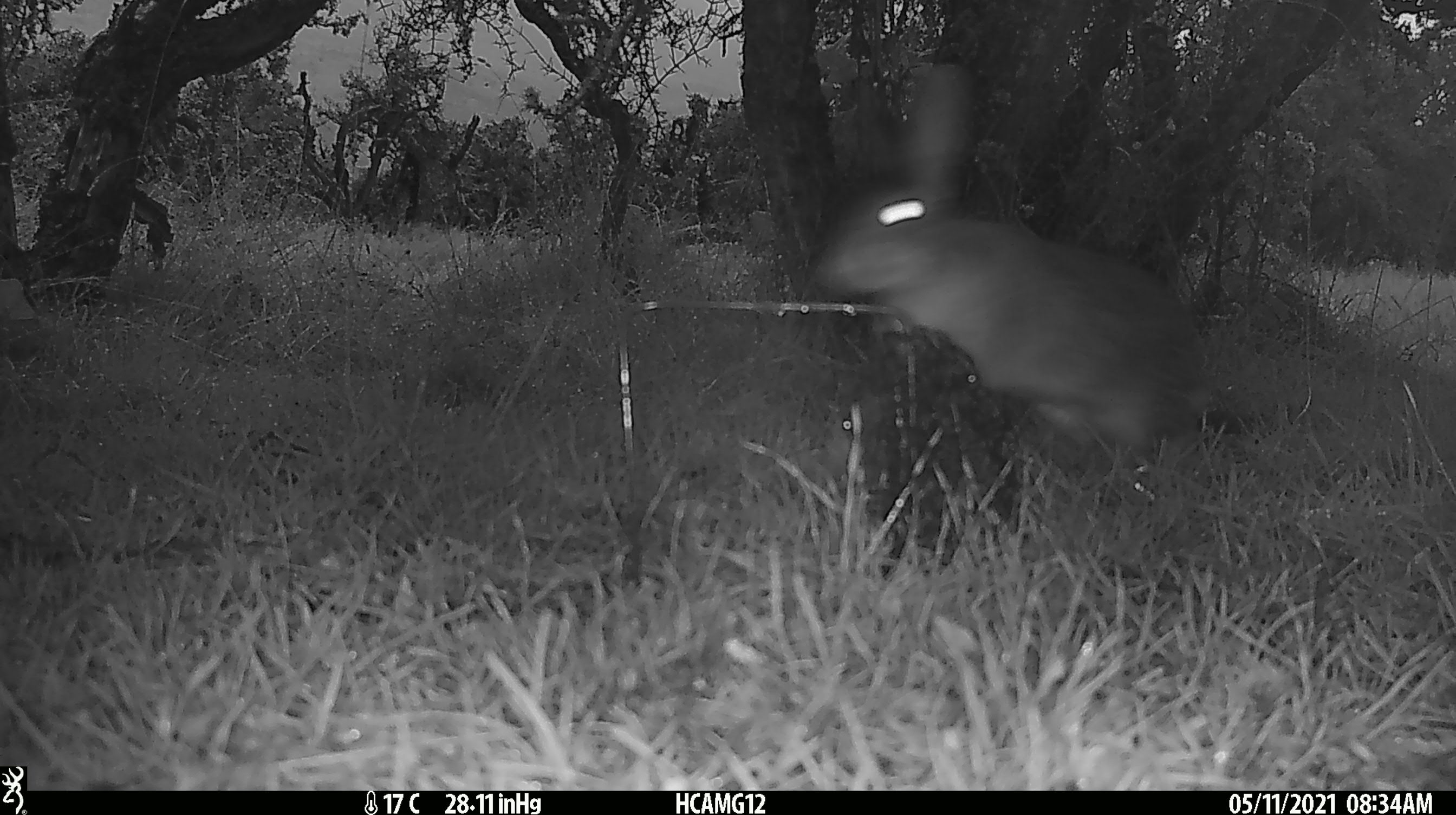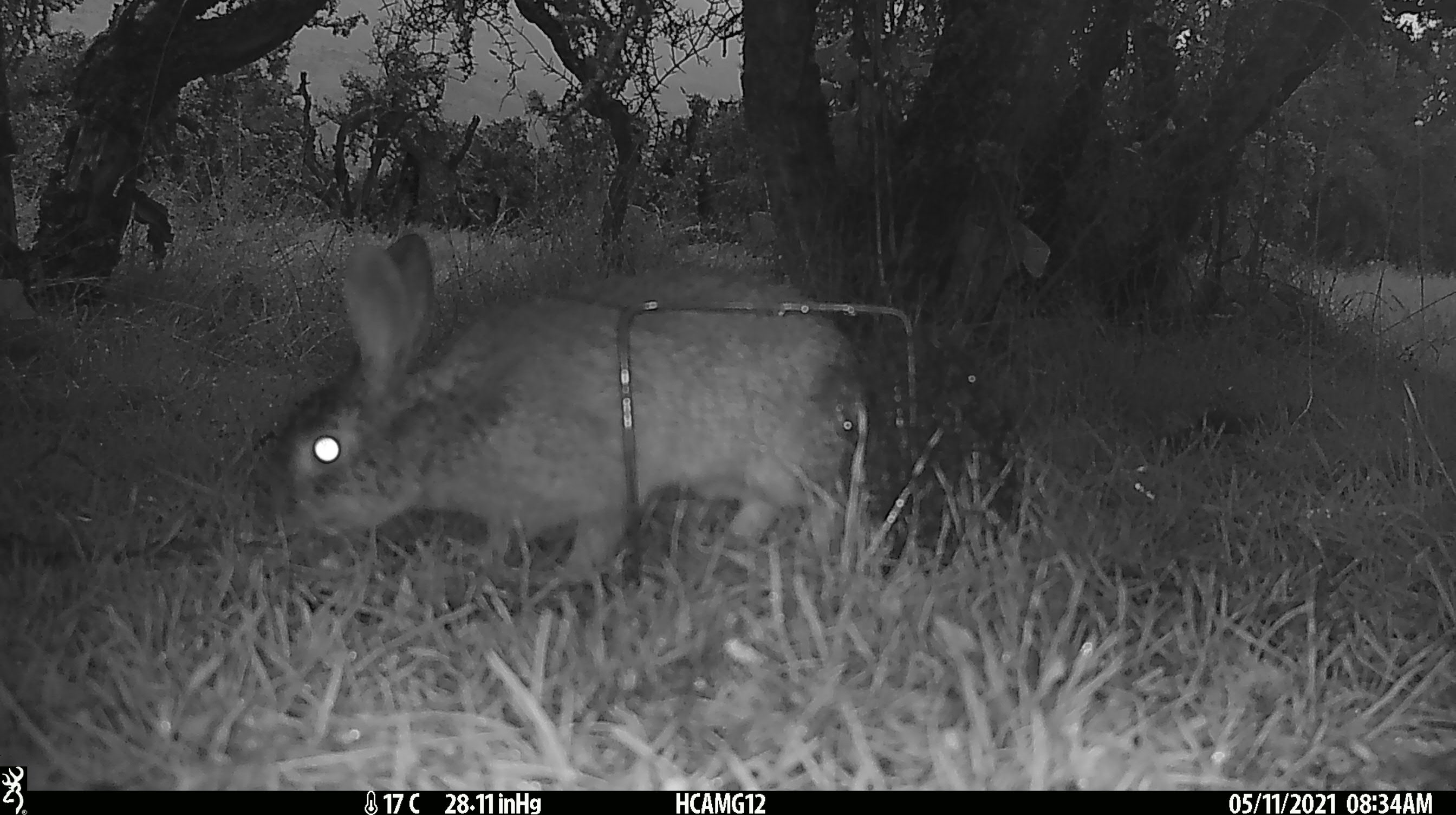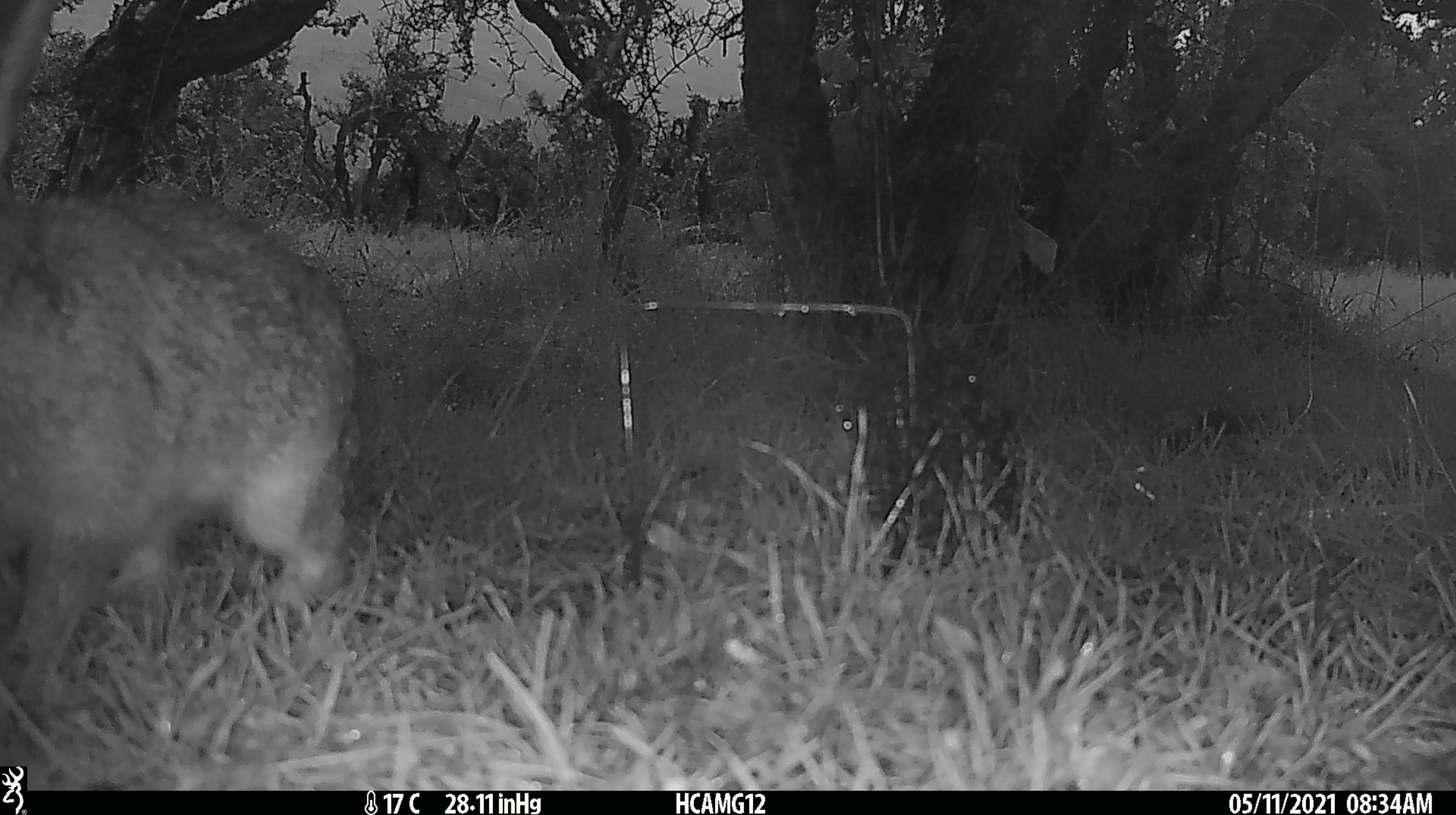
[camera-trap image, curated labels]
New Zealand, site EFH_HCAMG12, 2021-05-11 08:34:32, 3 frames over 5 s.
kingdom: Animalia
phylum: Chordata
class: Mammalia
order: Lagomorpha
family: Leporidae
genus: Oryctolagus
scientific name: Oryctolagus cuniculus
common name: european rabbit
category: rabbit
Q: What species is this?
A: Rabbit (european rabbit) (Oryctolagus cuniculus).